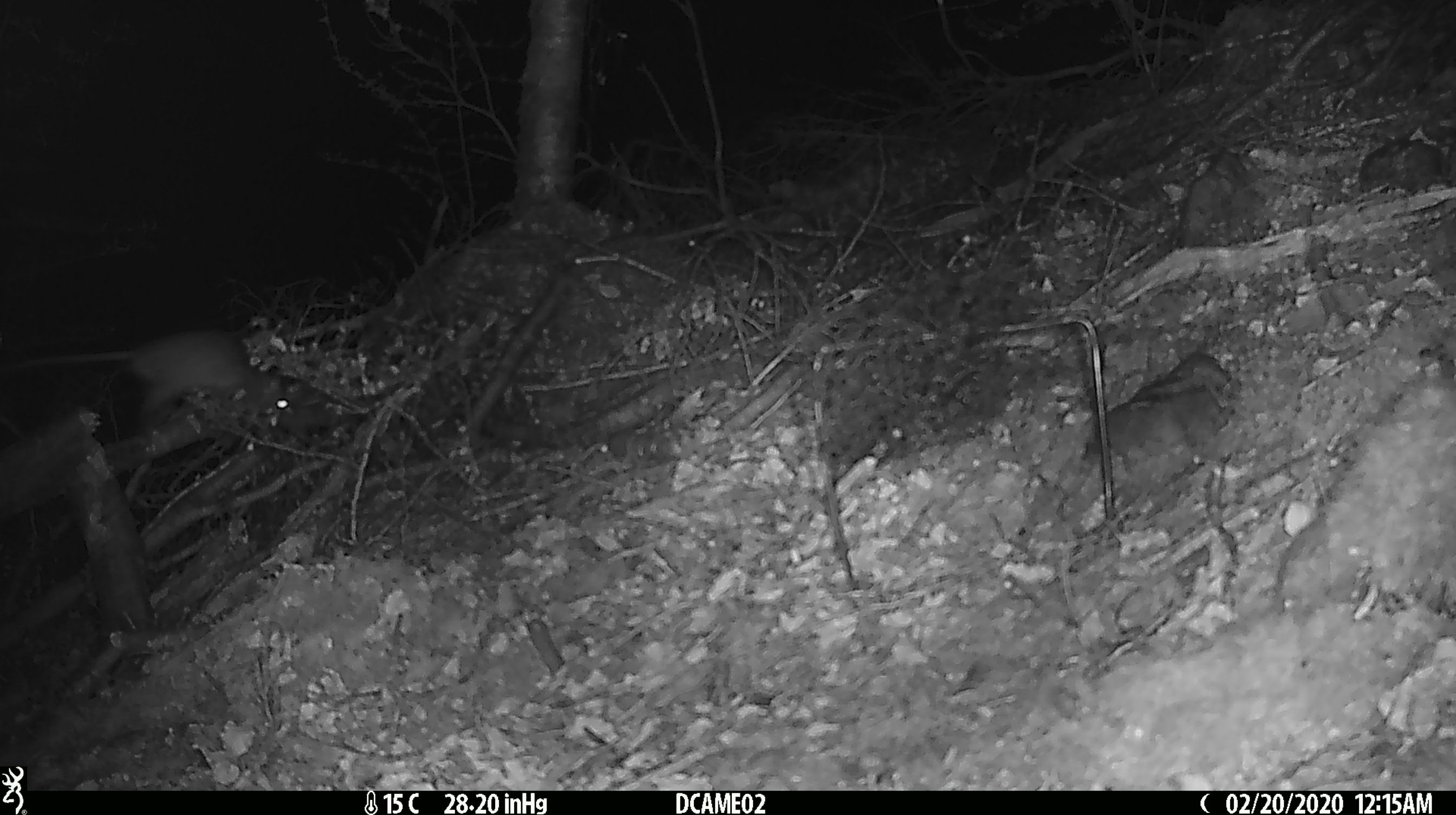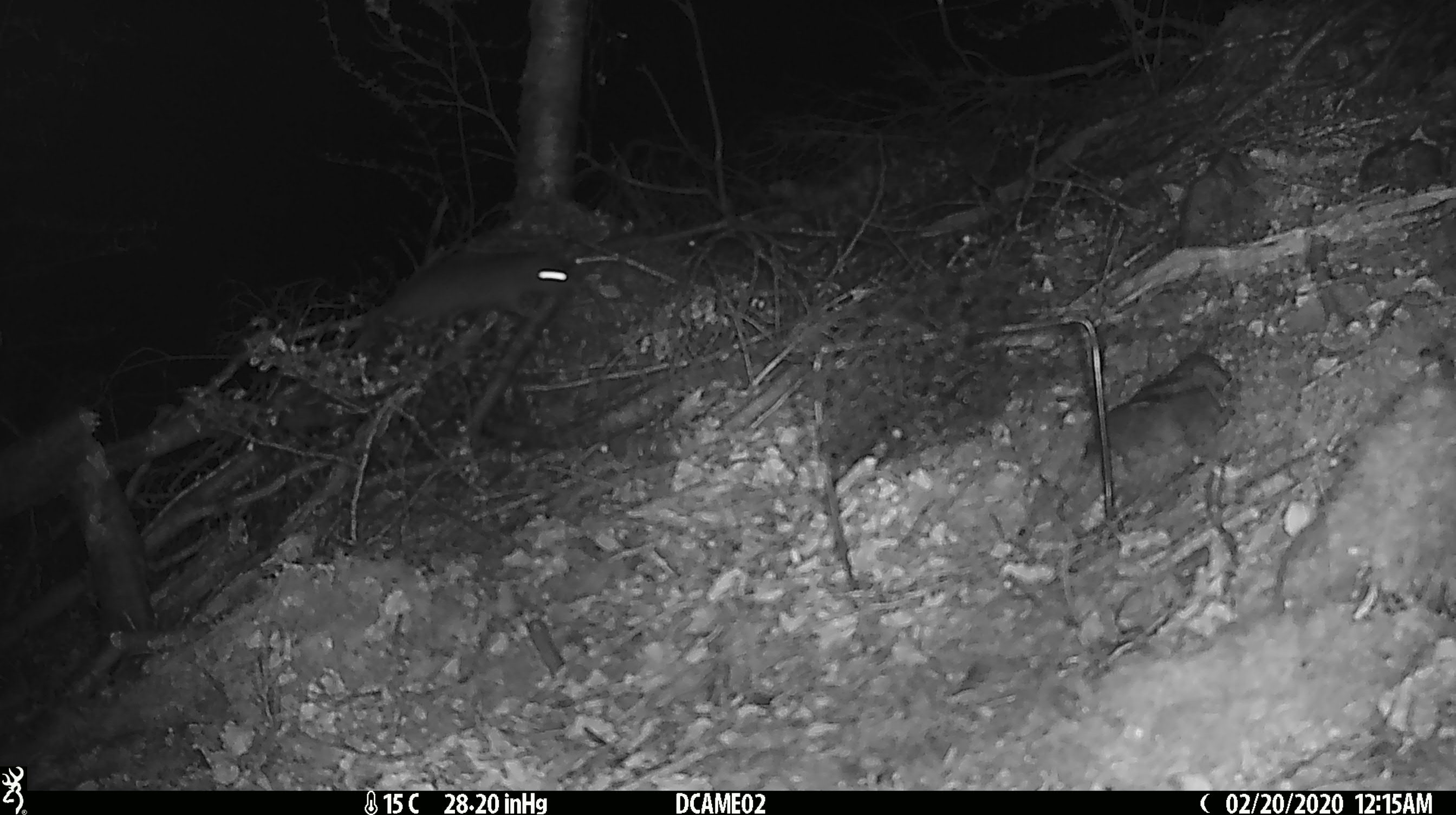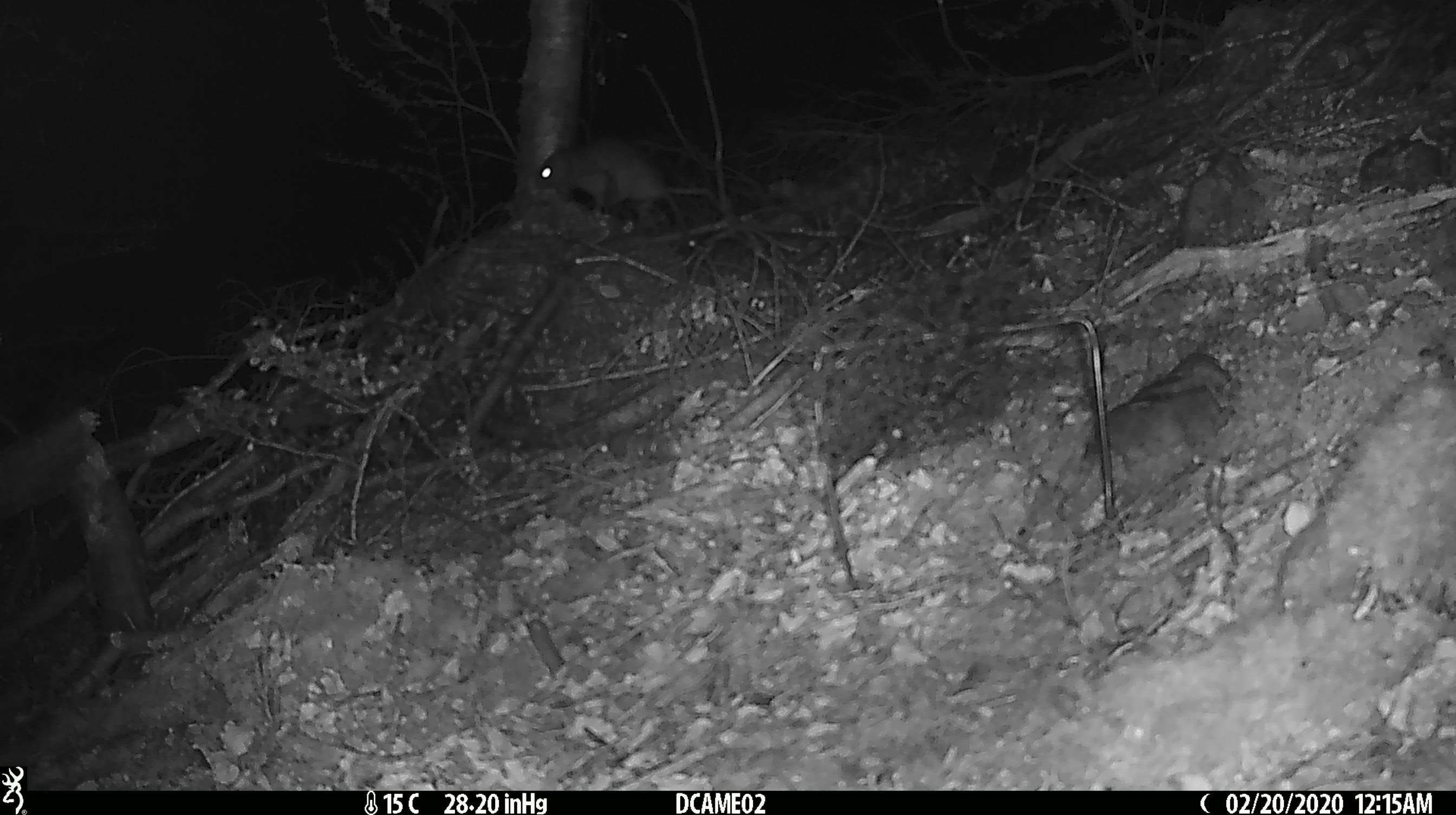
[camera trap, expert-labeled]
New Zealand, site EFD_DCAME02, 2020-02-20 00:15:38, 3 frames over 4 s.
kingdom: Animalia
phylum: Chordata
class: Mammalia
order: Rodentia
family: Muridae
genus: Rattus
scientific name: Rattus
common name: rat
Rat (Rattus).